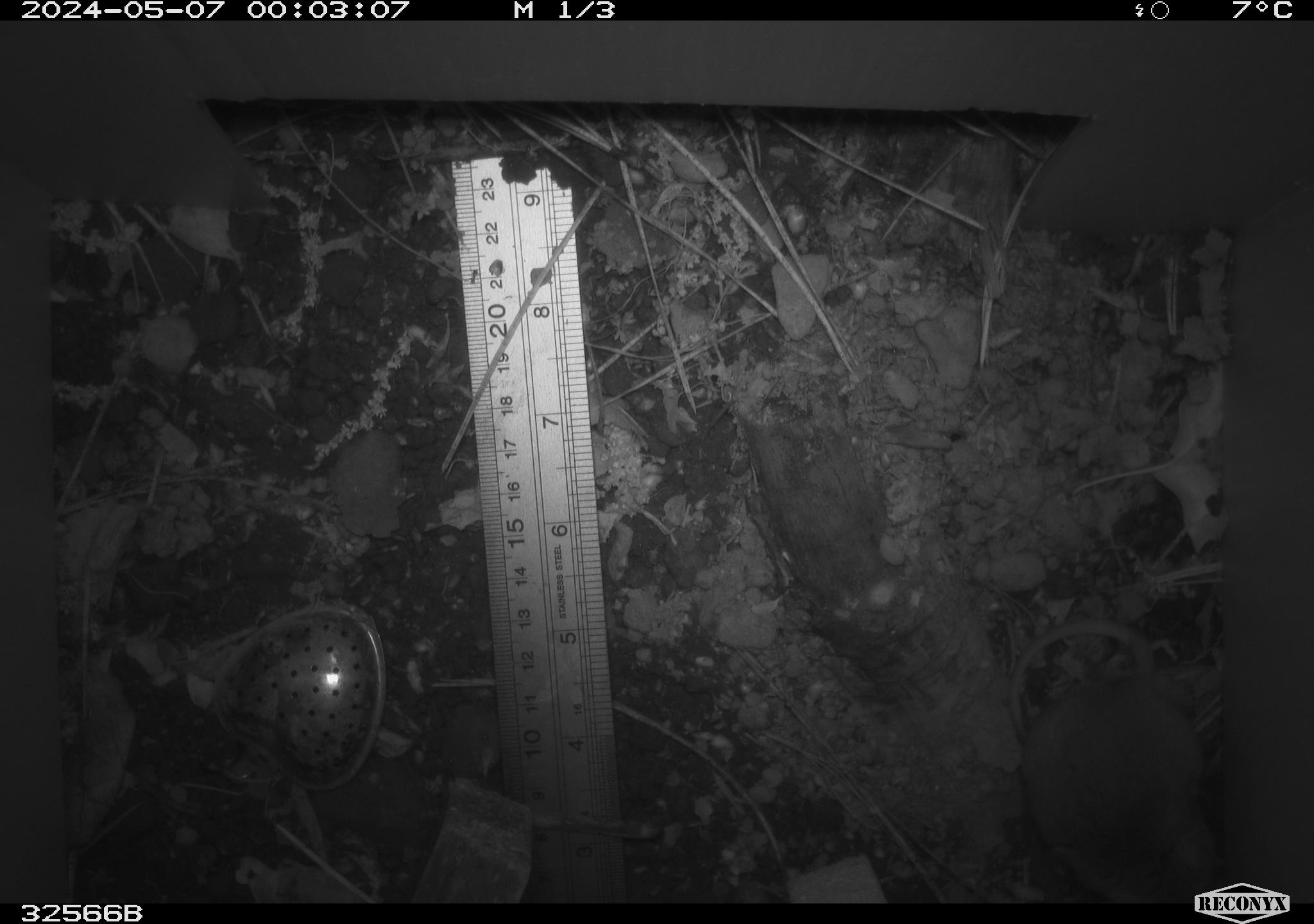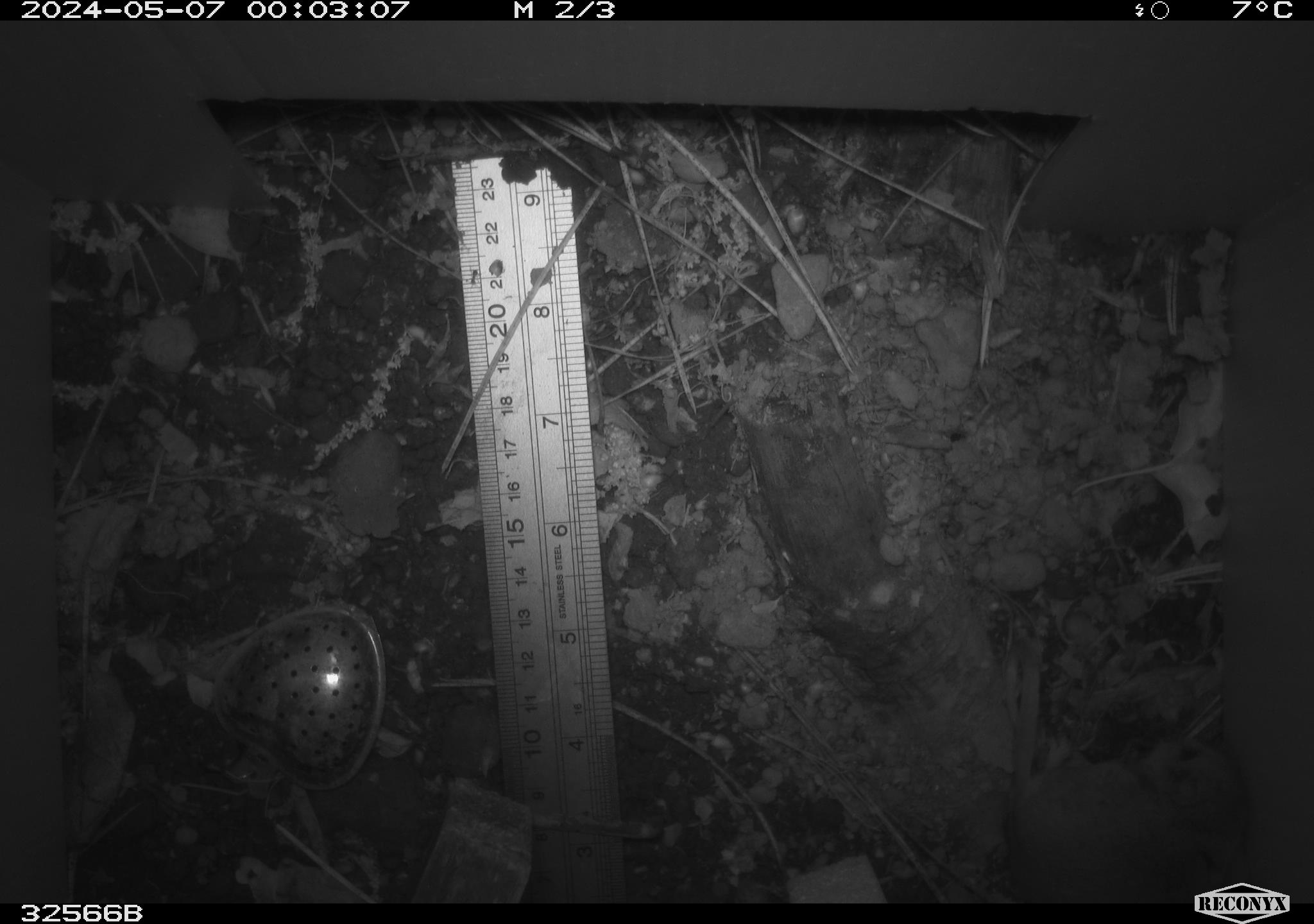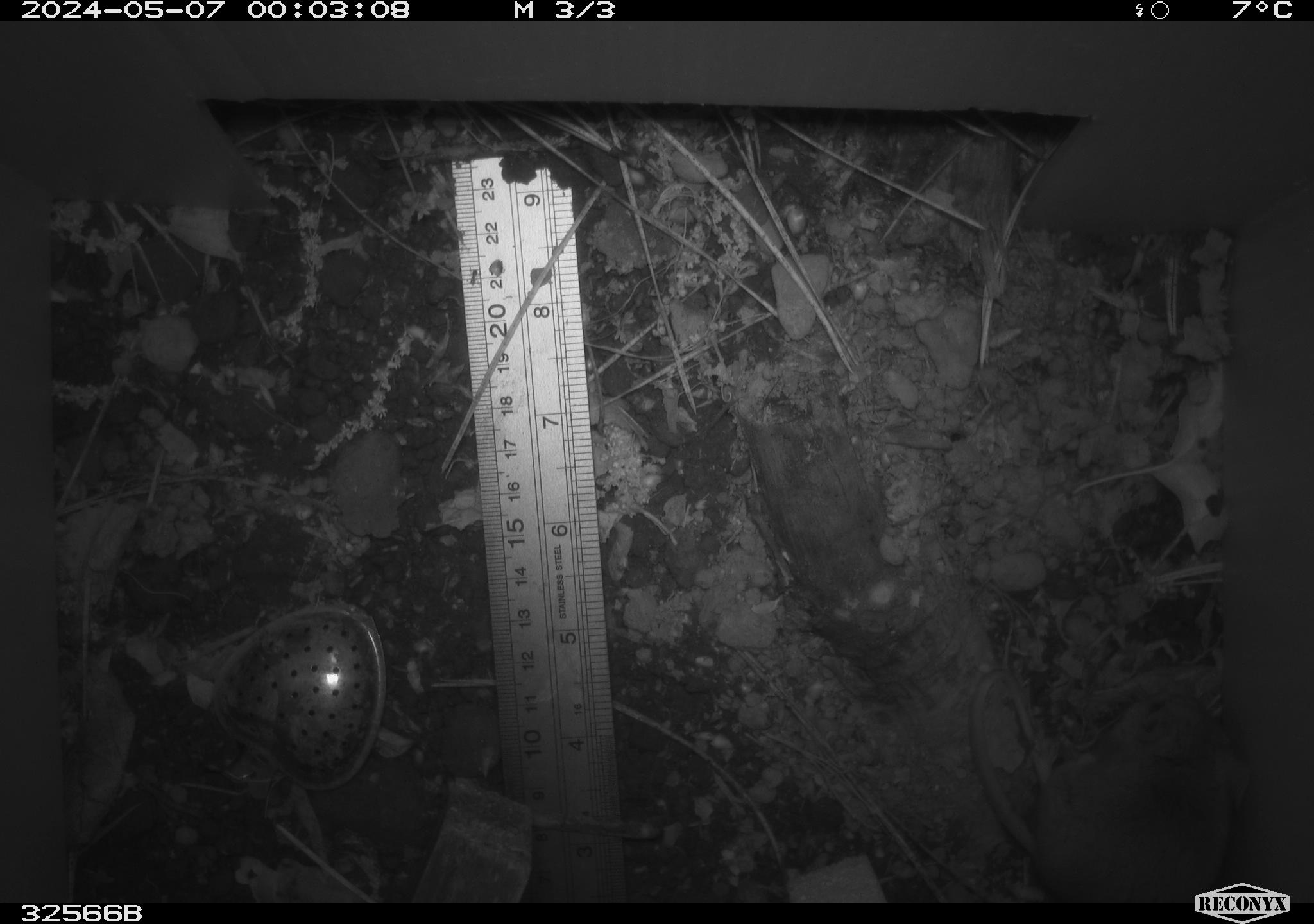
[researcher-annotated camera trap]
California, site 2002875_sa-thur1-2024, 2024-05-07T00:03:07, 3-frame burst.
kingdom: Animalia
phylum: Chordata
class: Mammalia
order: Rodentia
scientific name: Rodentia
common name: mouse species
Mouse species (Rodentia).